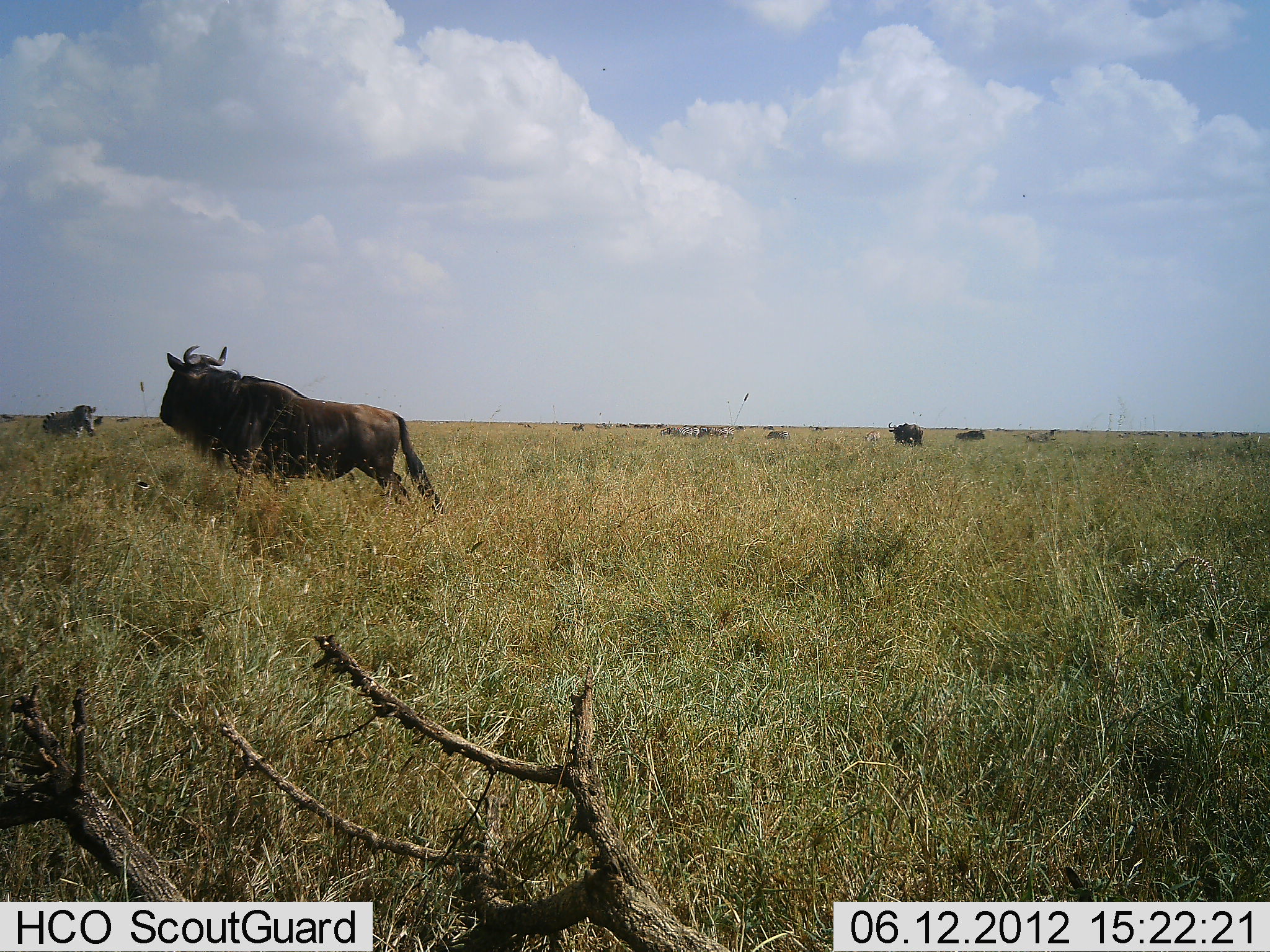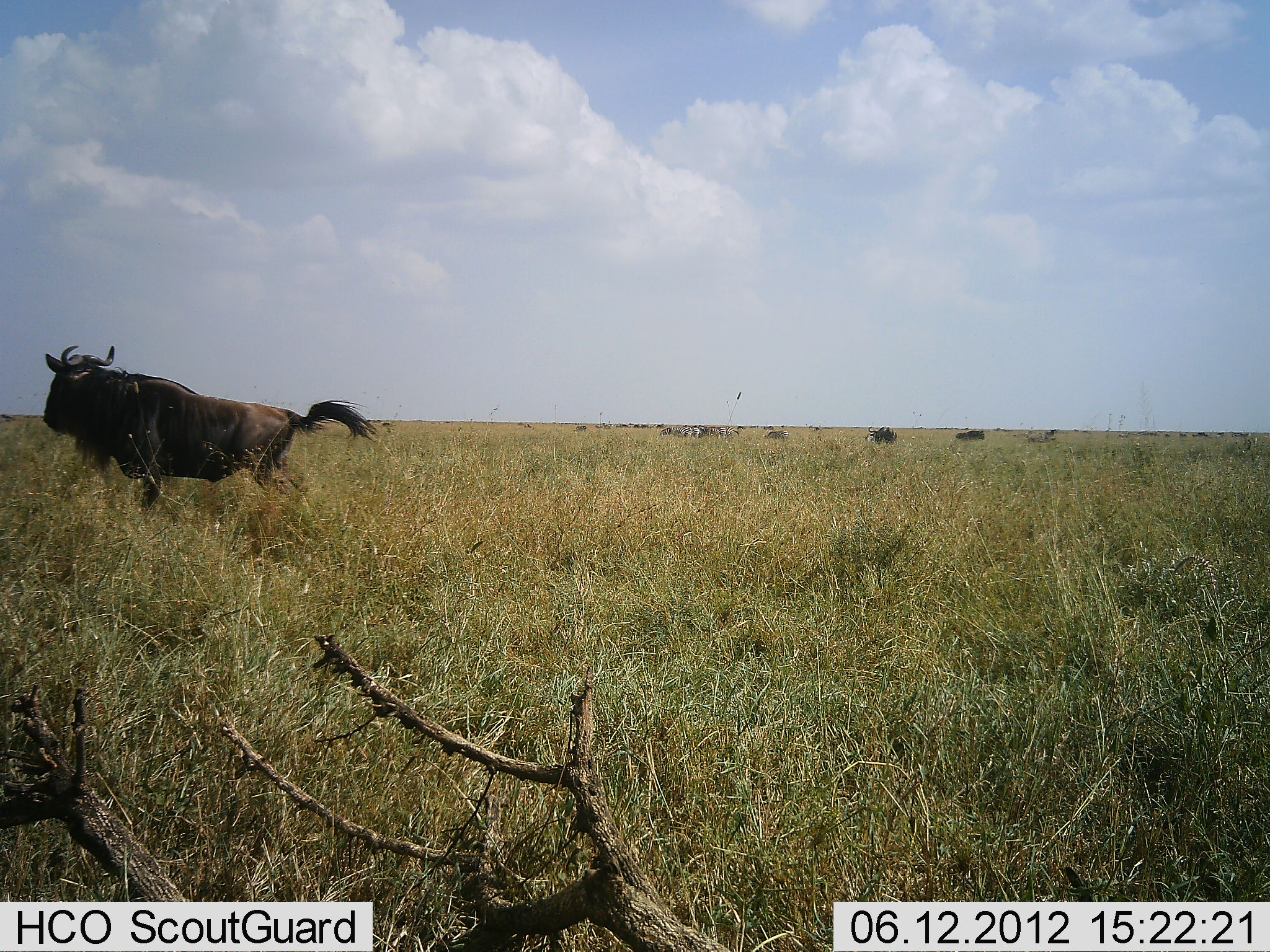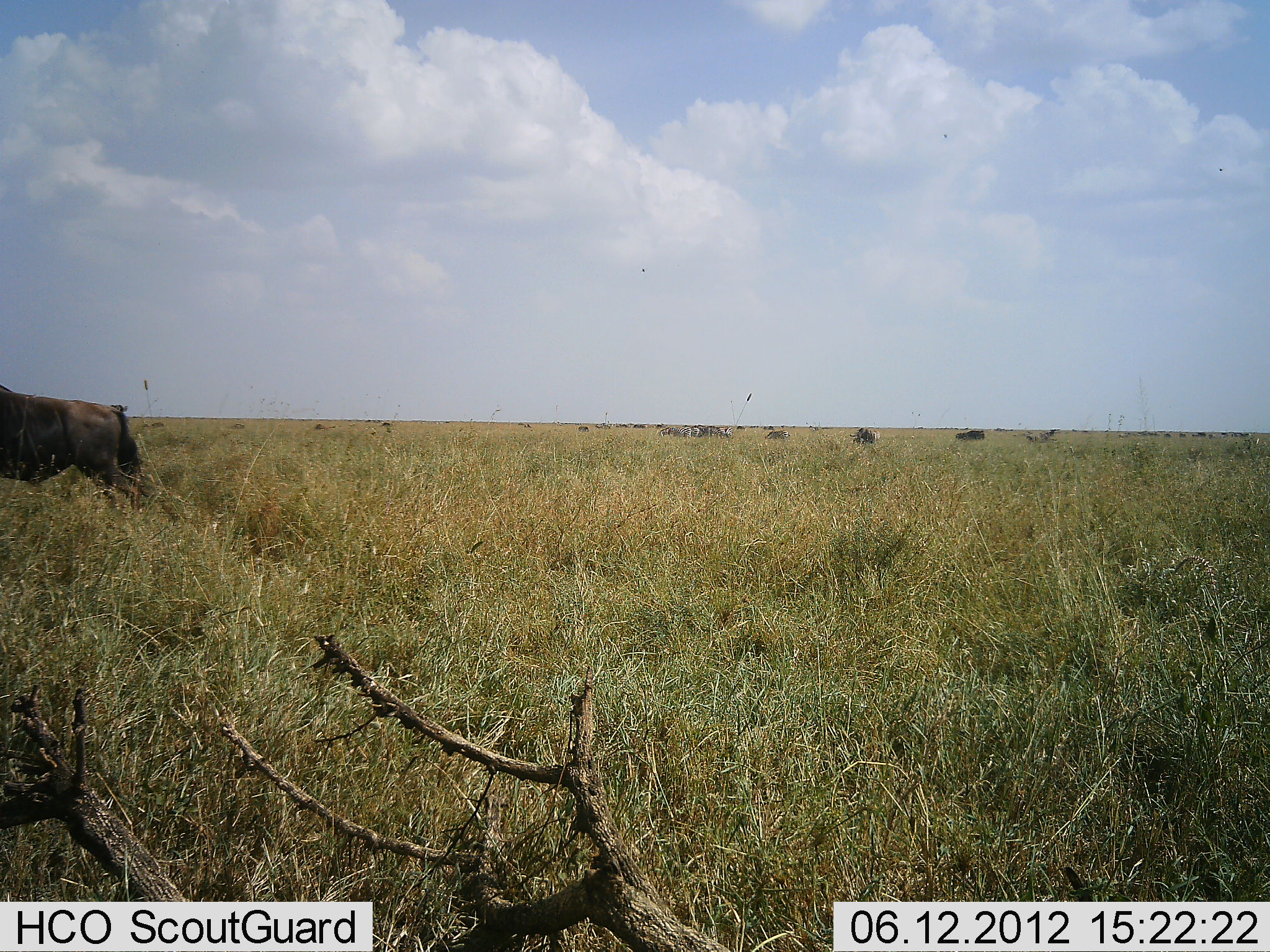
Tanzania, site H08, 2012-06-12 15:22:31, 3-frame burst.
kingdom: Animalia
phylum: Chordata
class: Mammalia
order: Artiodactyla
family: Bovidae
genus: Connochaetes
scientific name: Connochaetes taurinus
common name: blue wildebeest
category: wildebeest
Wildebeest (blue wildebeest) (Connochaetes taurinus), count 4. Behavior (volunteer vote fractions): standing 40%, resting 0%, moving 93%, interacting 7%. Young present (vote fraction): 0%. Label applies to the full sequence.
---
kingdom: Animalia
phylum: Chordata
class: Mammalia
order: Perissodactyla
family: Equidae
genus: Equus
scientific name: Equus quagga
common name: plains zebra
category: zebra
Zebra (plains zebra) (Equus quagga), count 4. Behavior (volunteer vote fractions): standing 90%, resting 0%, moving 20%, interacting 0%. Young present (vote fraction): 0%. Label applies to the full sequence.